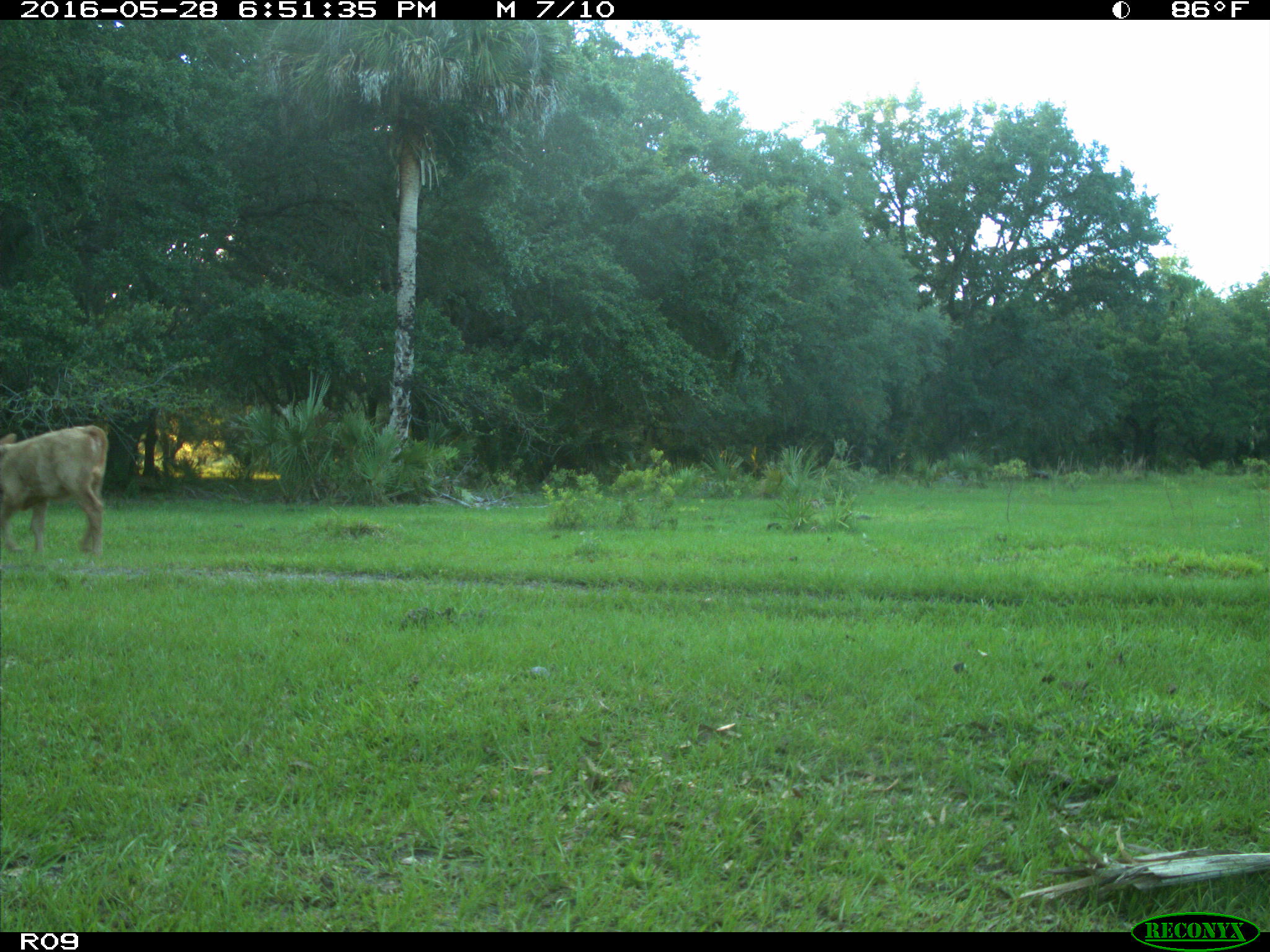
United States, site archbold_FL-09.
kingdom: Animalia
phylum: Chordata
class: Mammalia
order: Artiodactyla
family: Bovidae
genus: Bos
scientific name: Bos taurus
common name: domestic cow